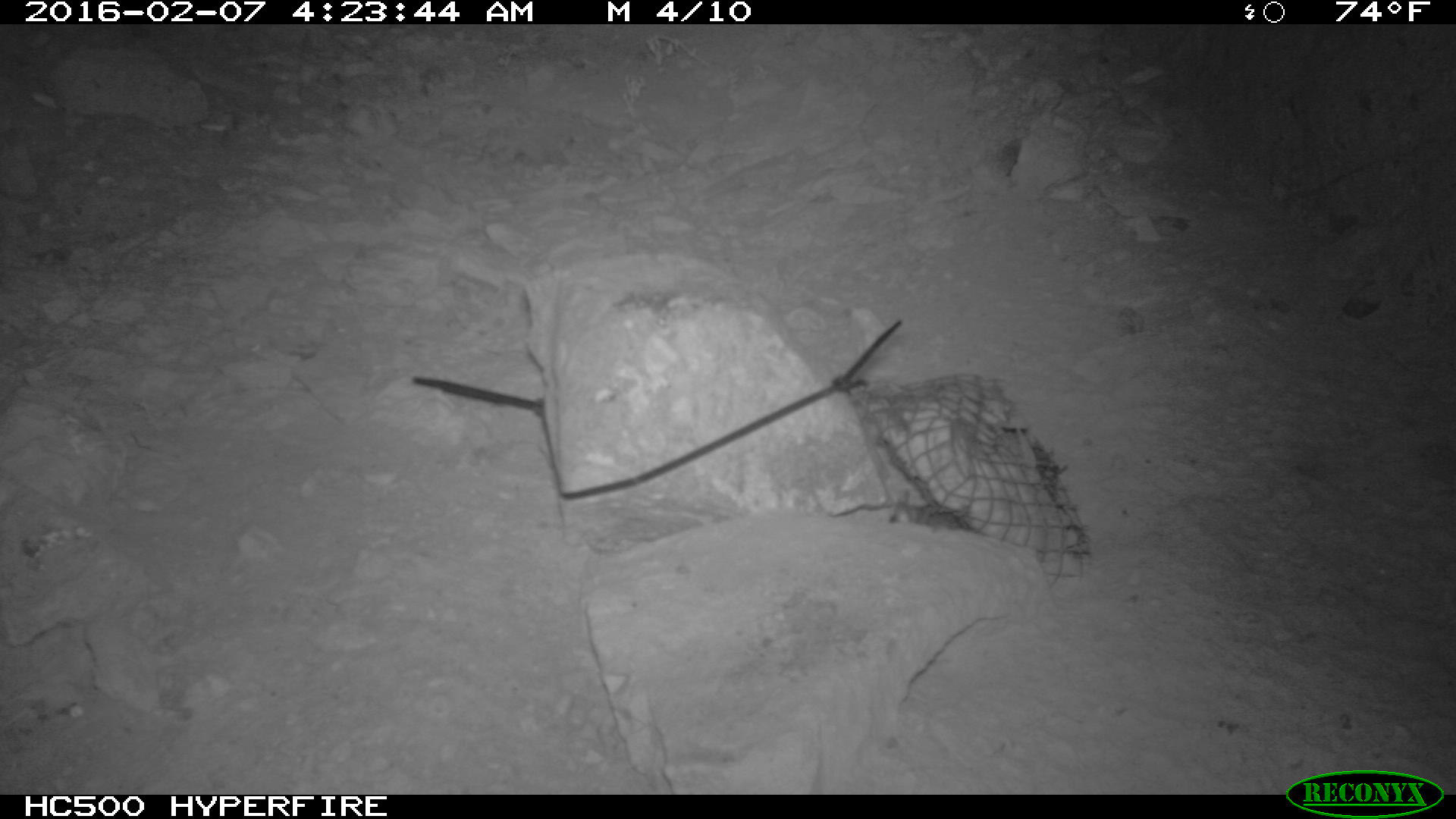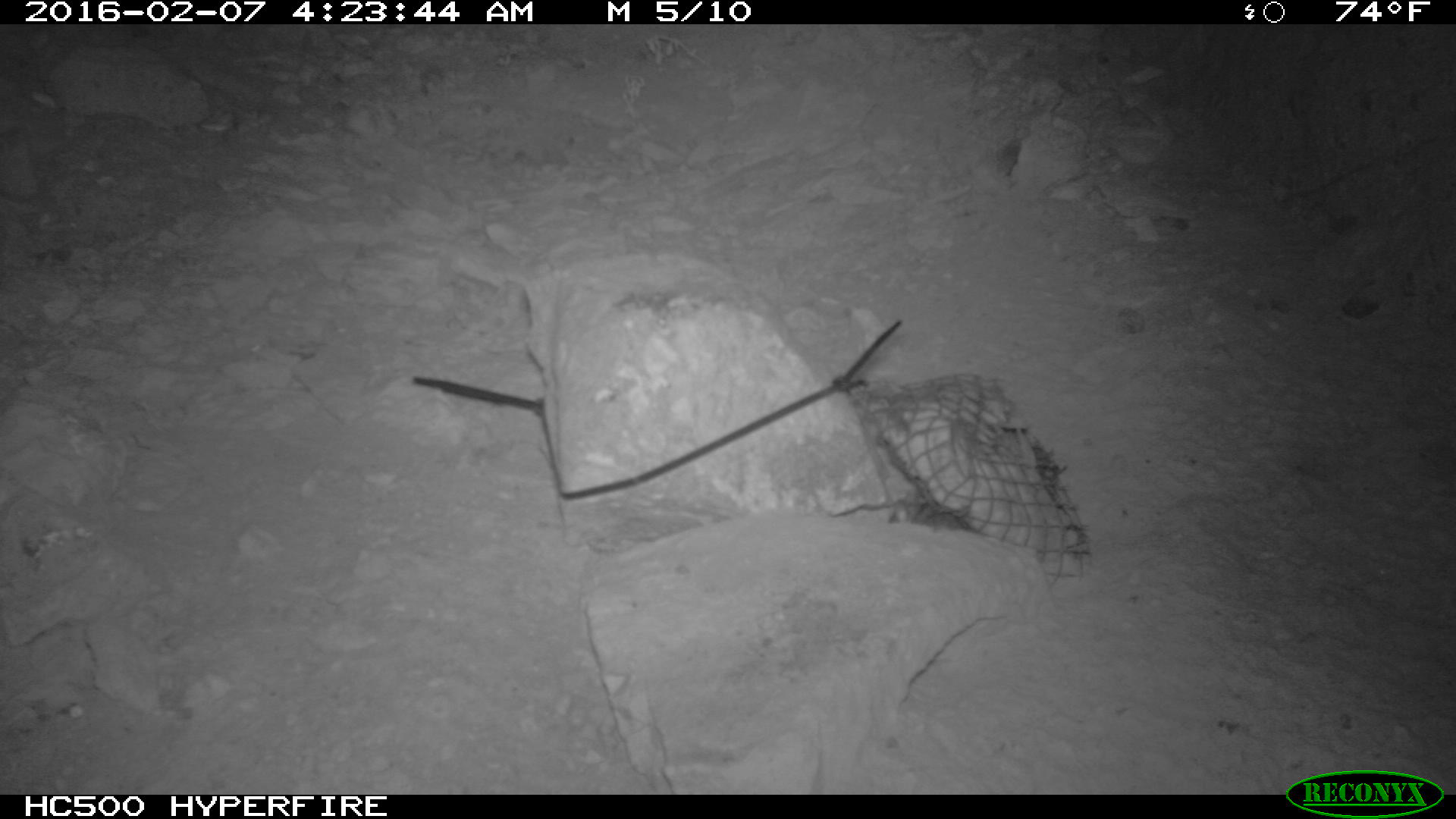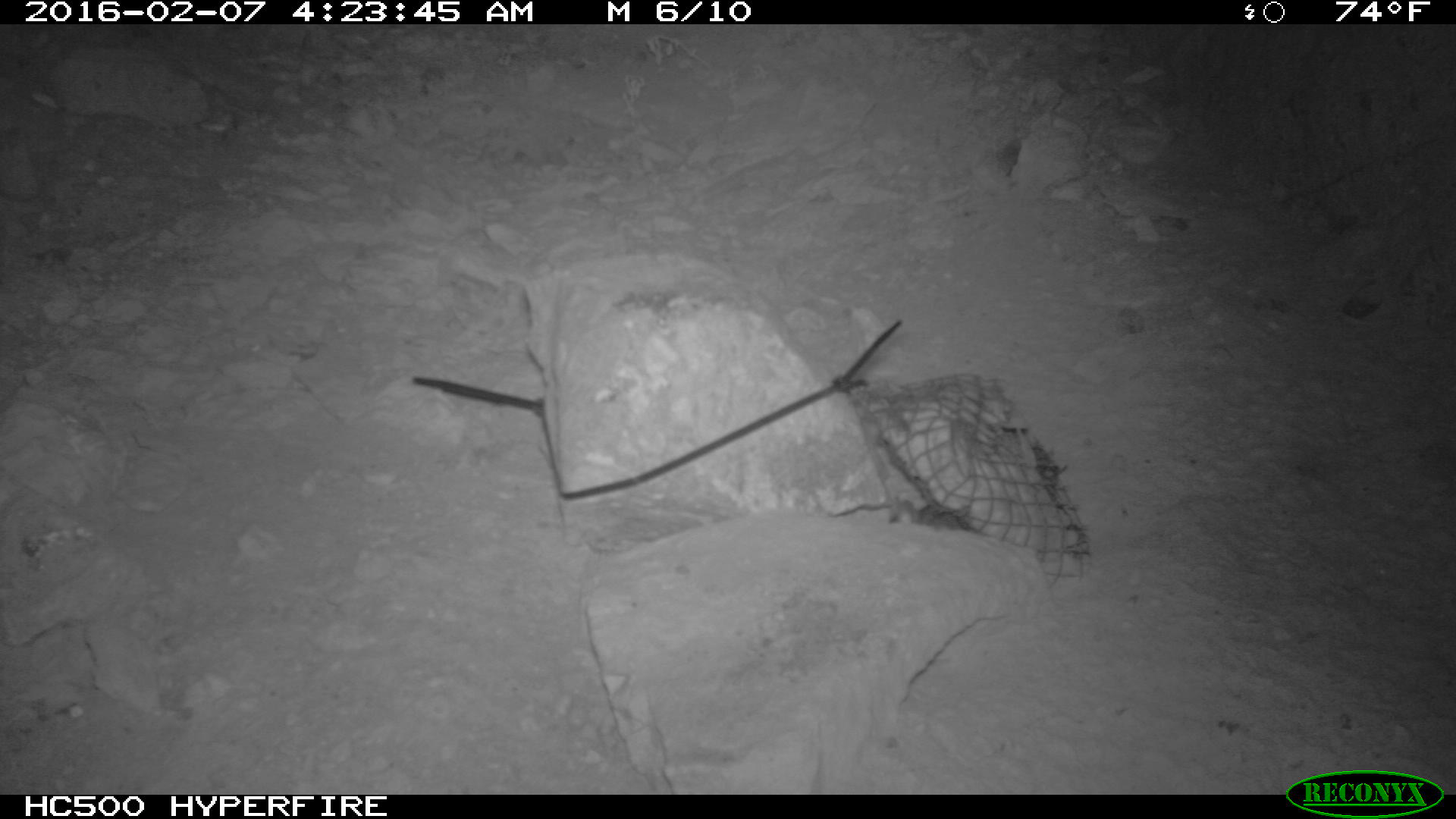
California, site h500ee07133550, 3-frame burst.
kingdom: Animalia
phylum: Chordata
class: Mammalia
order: Rodentia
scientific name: Rodentia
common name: rodent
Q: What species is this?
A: Rodent (Rodentia).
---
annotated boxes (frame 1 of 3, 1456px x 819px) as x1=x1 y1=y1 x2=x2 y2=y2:
rodent: x1=891 y1=490 x2=958 y2=529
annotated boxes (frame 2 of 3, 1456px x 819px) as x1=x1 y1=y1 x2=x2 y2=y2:
rodent: x1=885 y1=503 x2=961 y2=528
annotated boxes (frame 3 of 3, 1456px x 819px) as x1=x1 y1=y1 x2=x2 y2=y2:
rodent: x1=887 y1=497 x2=961 y2=529